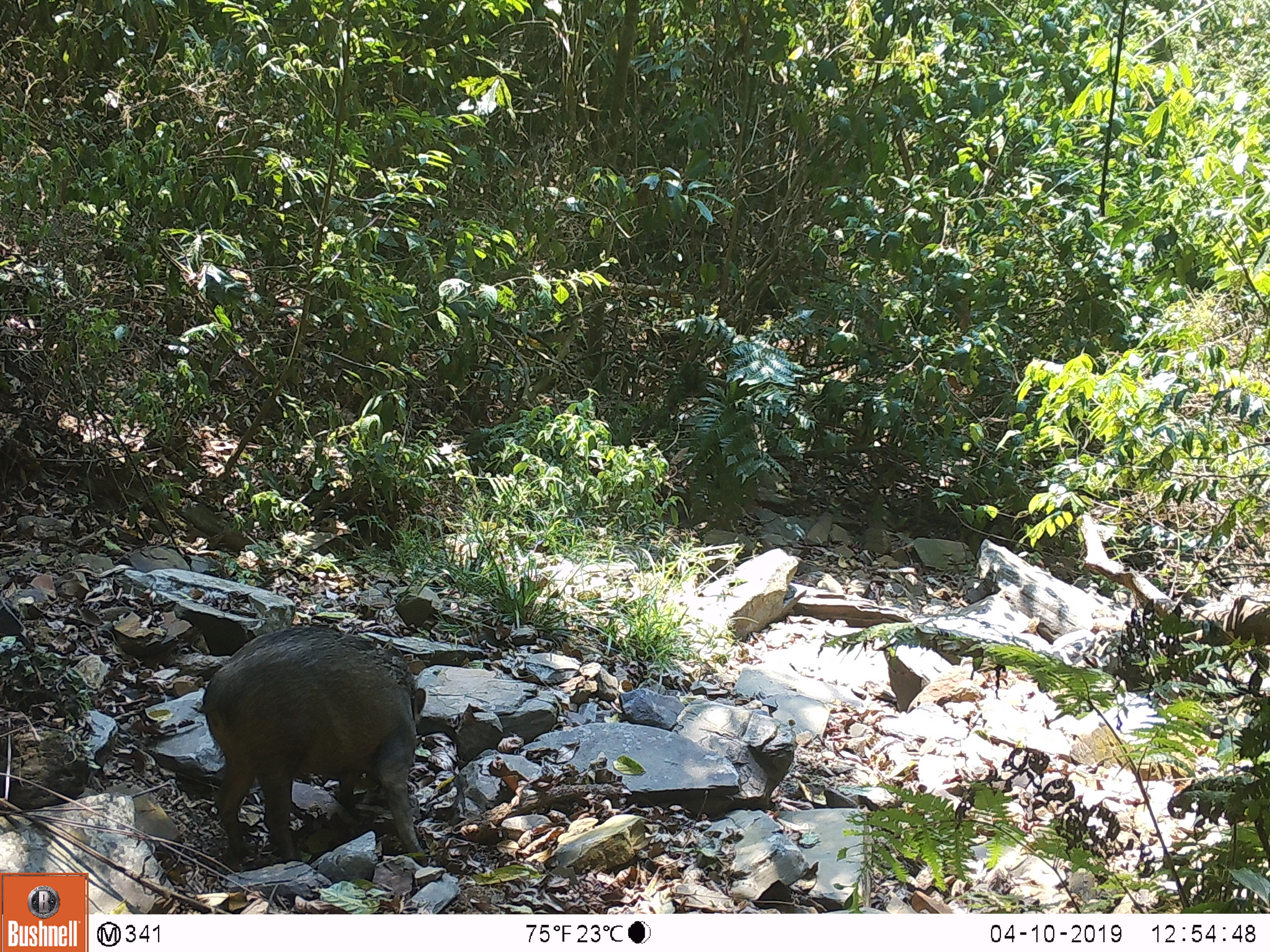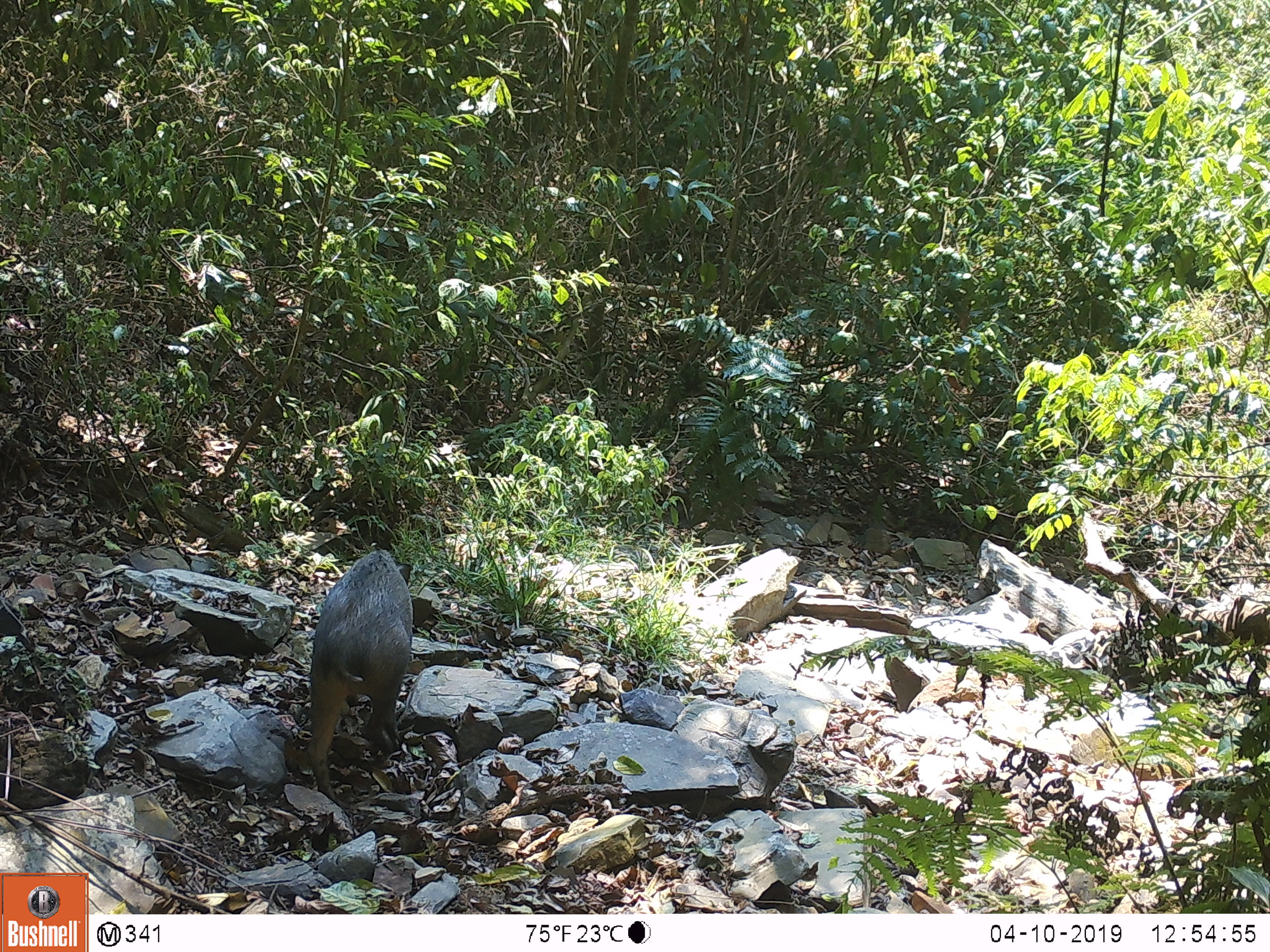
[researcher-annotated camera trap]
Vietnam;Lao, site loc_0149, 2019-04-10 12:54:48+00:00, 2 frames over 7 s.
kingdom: Animalia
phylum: Chordata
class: Mammalia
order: Artiodactyla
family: Suidae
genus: Sus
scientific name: Sus scrofa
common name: eurasian wild pig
Eurasian wild pig (Sus scrofa). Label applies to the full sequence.